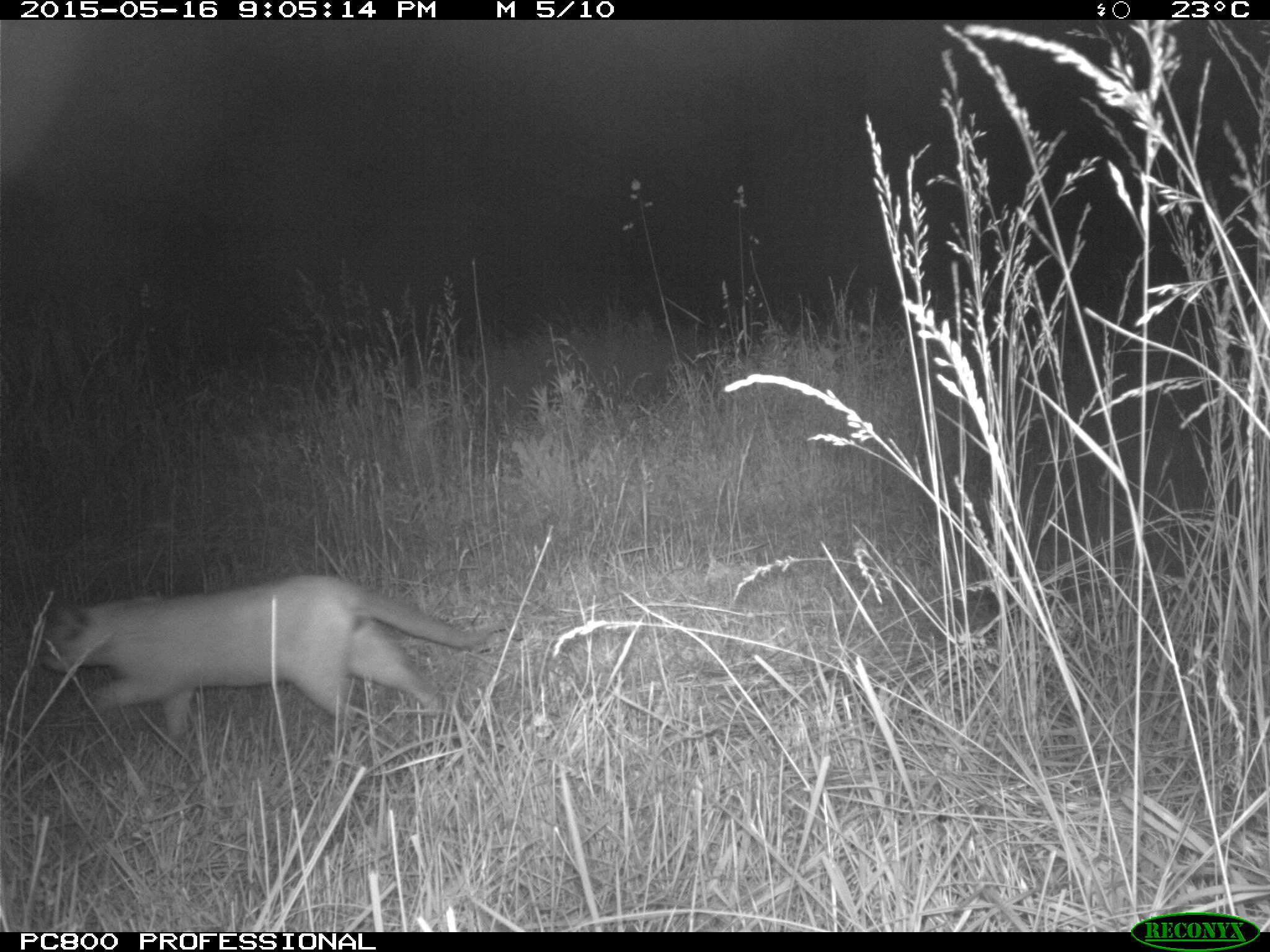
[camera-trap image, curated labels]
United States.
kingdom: Animalia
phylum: Chordata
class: Mammalia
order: Carnivora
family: Felidae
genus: Felis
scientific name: Felis catus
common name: domestic cat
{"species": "Domestic Cat (Felis catus)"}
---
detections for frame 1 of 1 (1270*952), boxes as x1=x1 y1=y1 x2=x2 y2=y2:
Domestic Cat: x1=33 y1=570 x2=489 y2=763